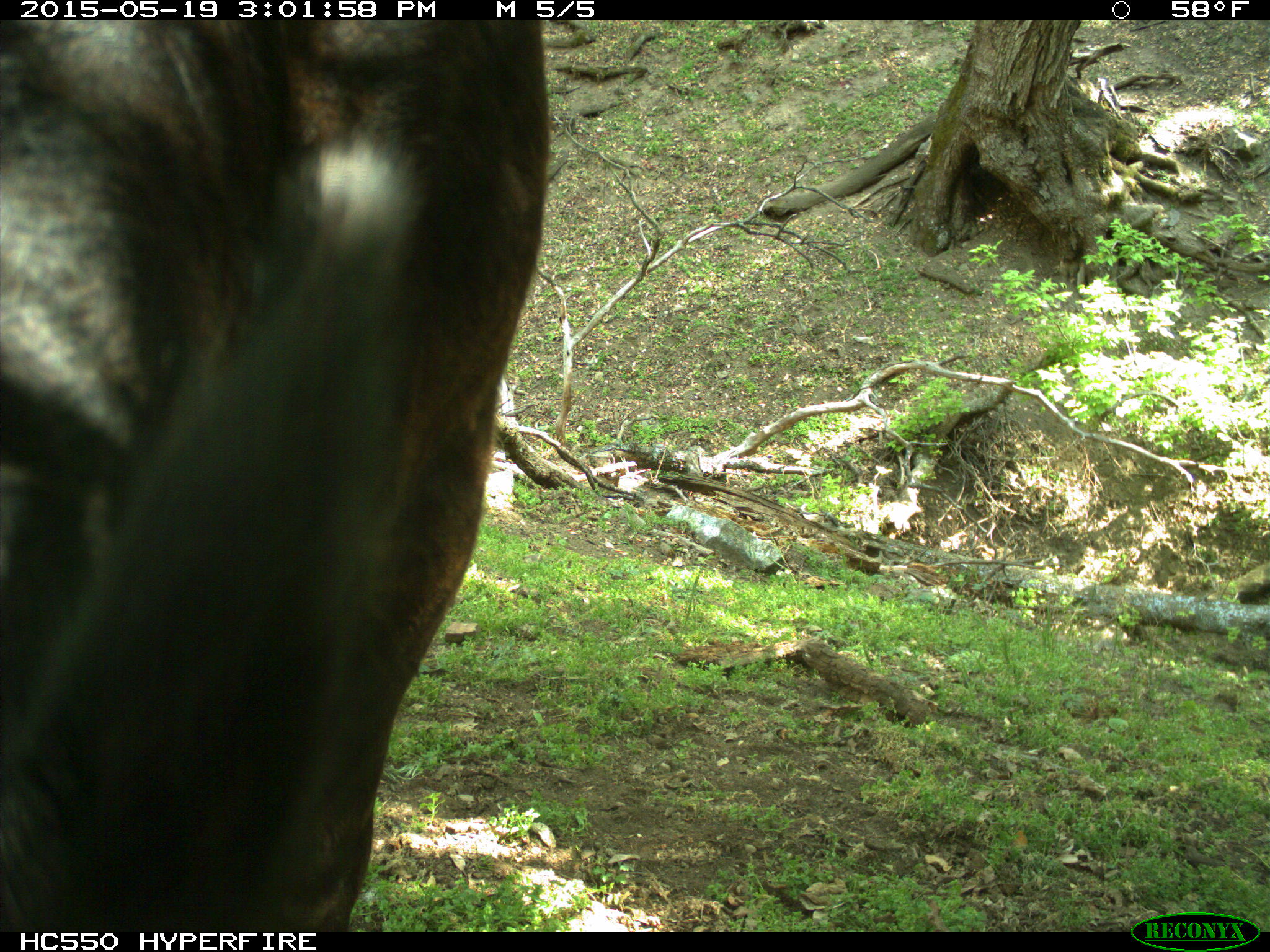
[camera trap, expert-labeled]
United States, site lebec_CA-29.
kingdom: Animalia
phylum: Chordata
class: Mammalia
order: Artiodactyla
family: Bovidae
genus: Bos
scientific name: Bos taurus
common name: domestic cow